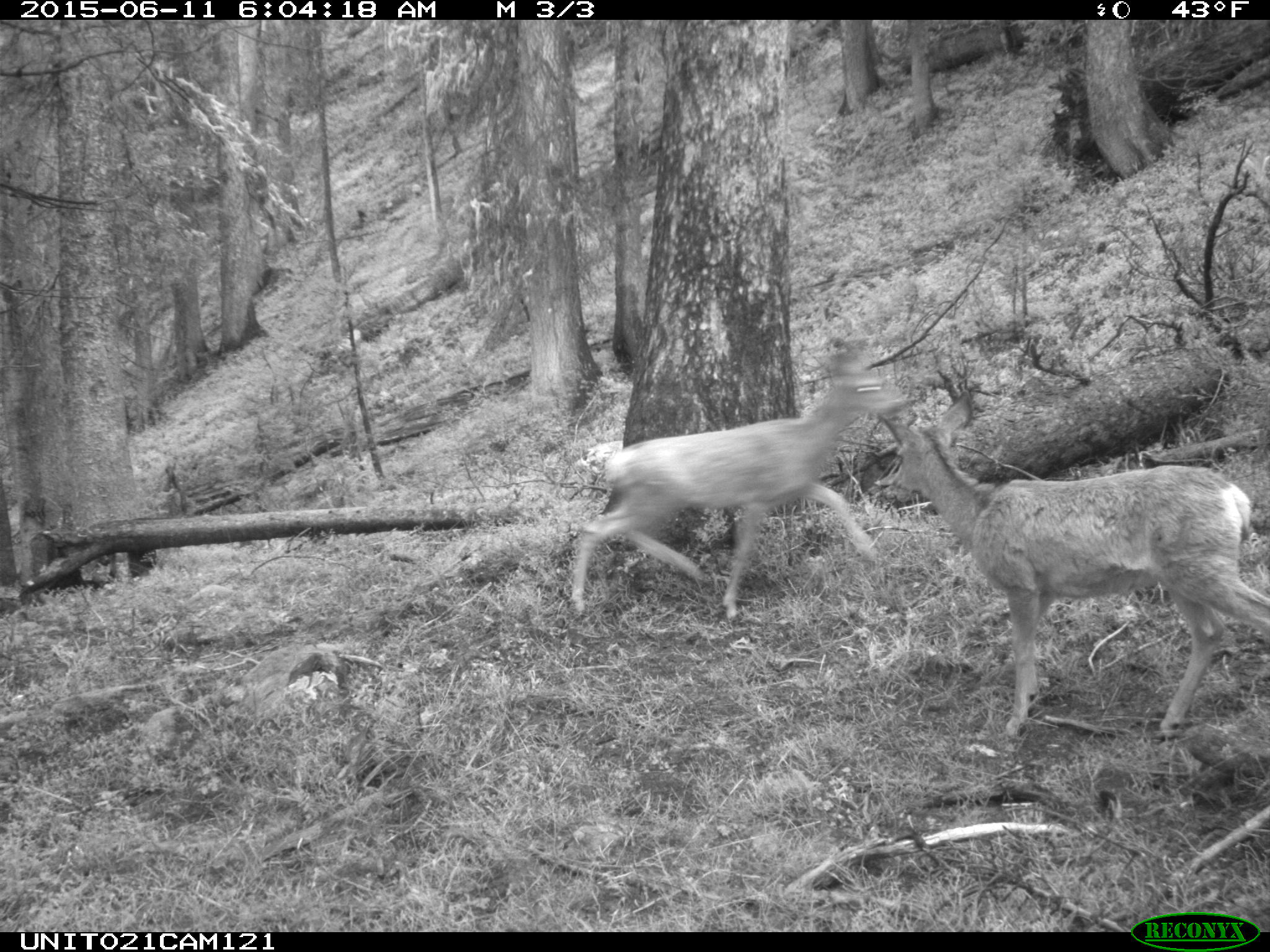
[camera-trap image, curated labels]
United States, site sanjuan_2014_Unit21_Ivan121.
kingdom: Animalia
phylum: Chordata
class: Mammalia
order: Artiodactyla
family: Cervidae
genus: Odocoileus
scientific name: Odocoileus hemionus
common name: mule deer